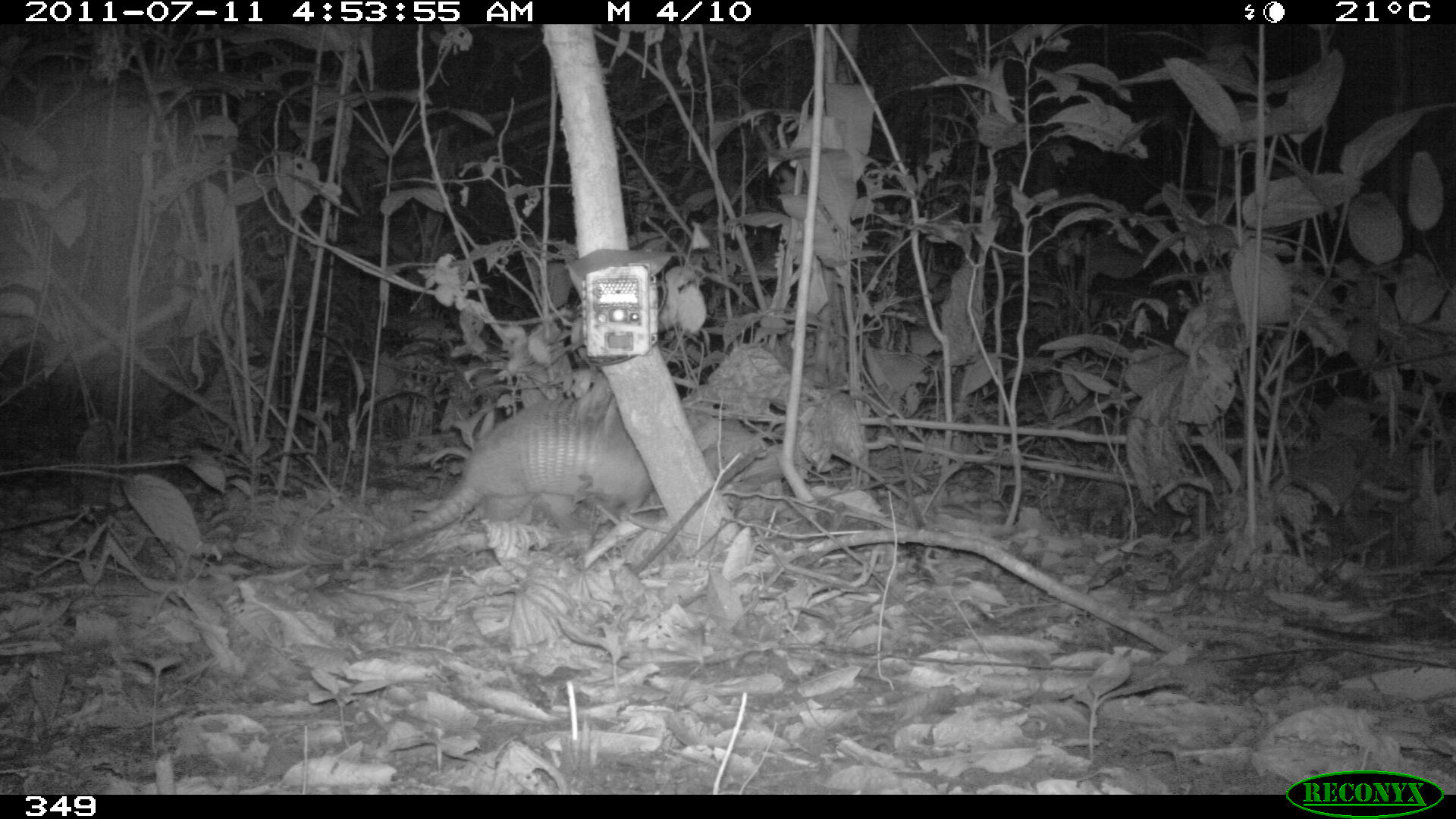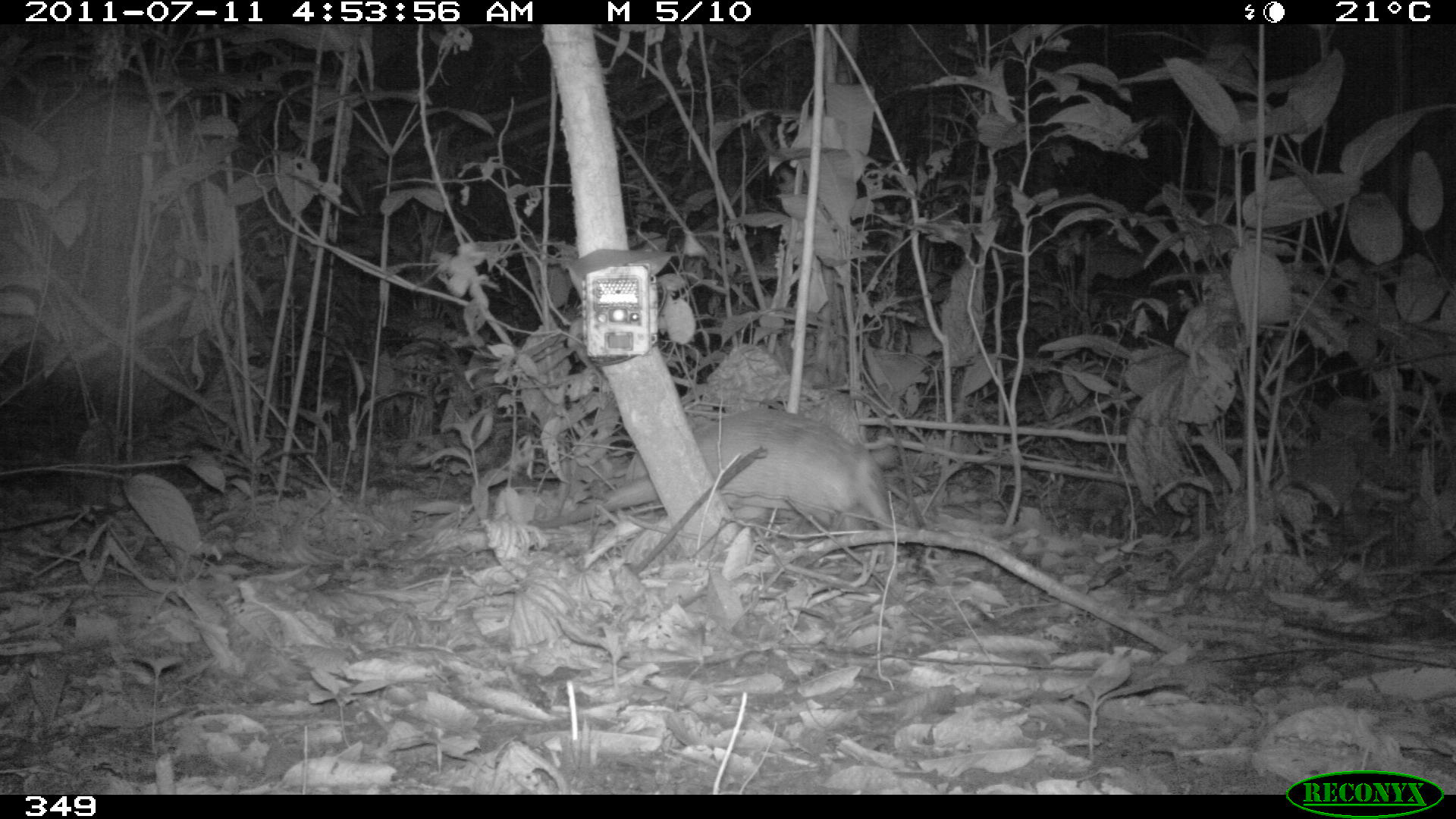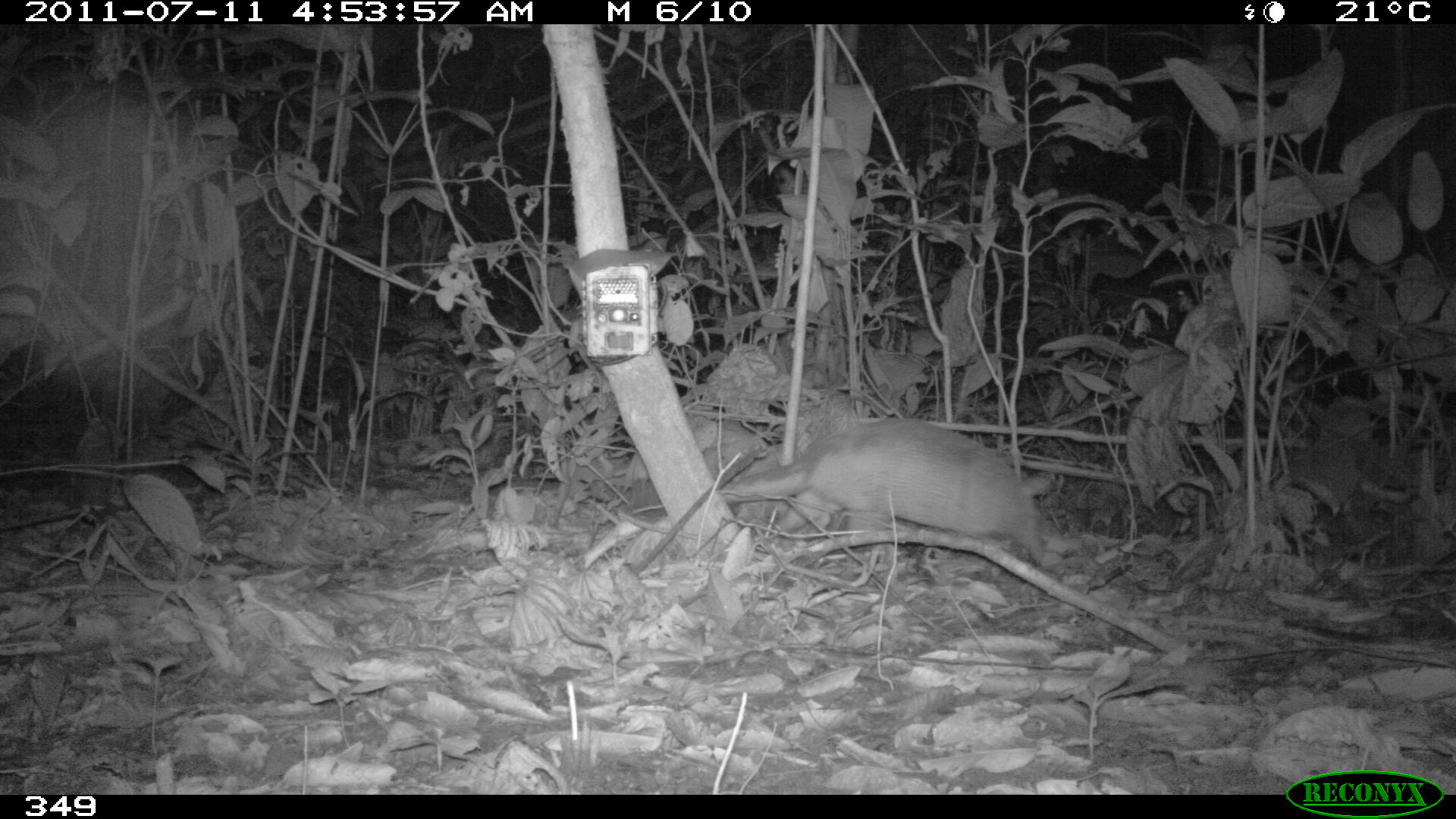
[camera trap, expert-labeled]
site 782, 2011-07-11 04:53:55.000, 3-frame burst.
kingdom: Animalia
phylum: Chordata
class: Mammalia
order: Cingulata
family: Dasypodidae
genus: Dasypus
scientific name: Dasypus novemcinctus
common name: nine-banded armadillo